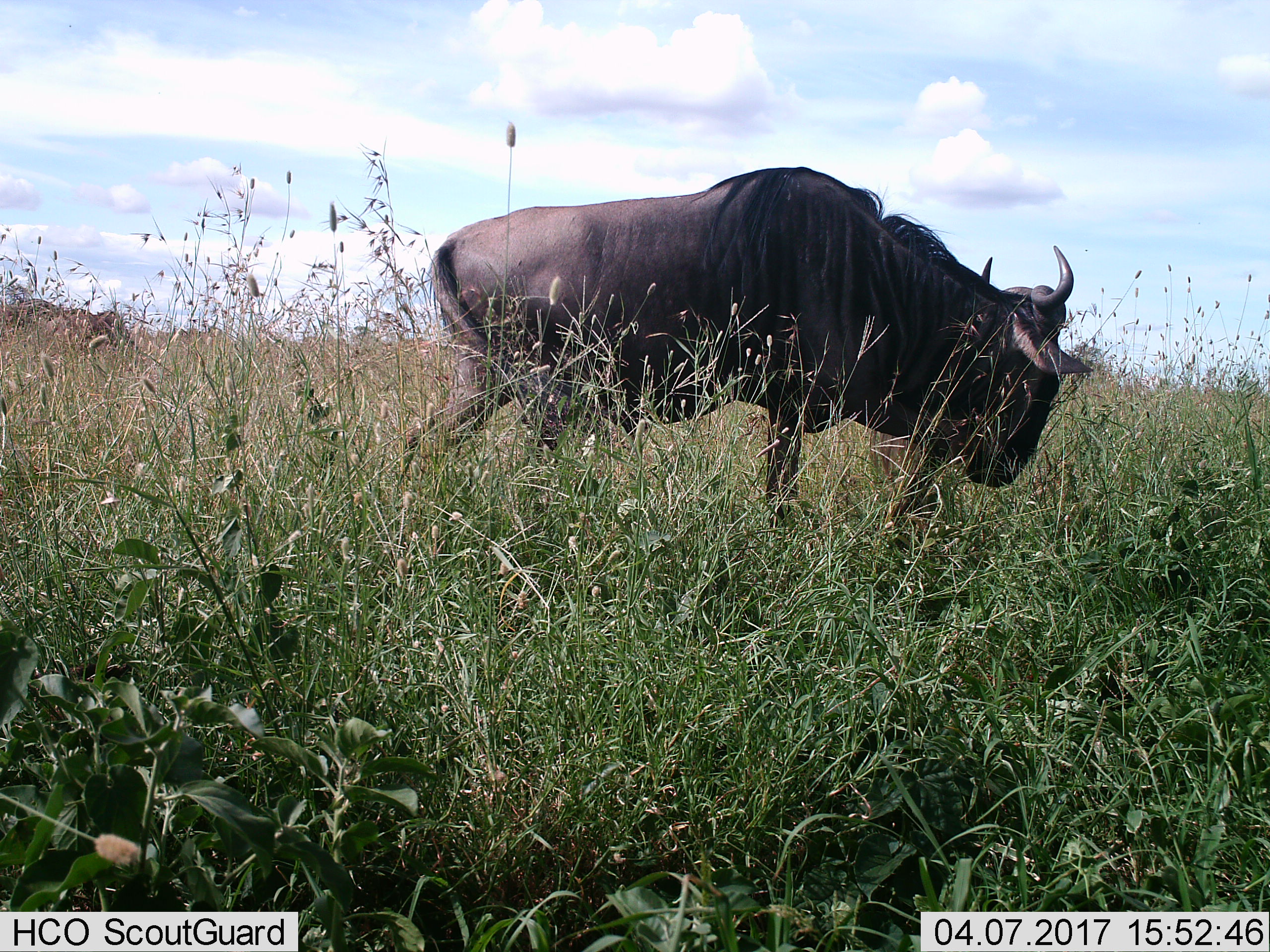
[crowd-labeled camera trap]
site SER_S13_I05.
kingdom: Animalia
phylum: Chordata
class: Mammalia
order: Artiodactyla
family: Bovidae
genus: Connochaetes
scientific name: Connochaetes taurinus taurinus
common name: blue wildebeest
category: wildebeestblue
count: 1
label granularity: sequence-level